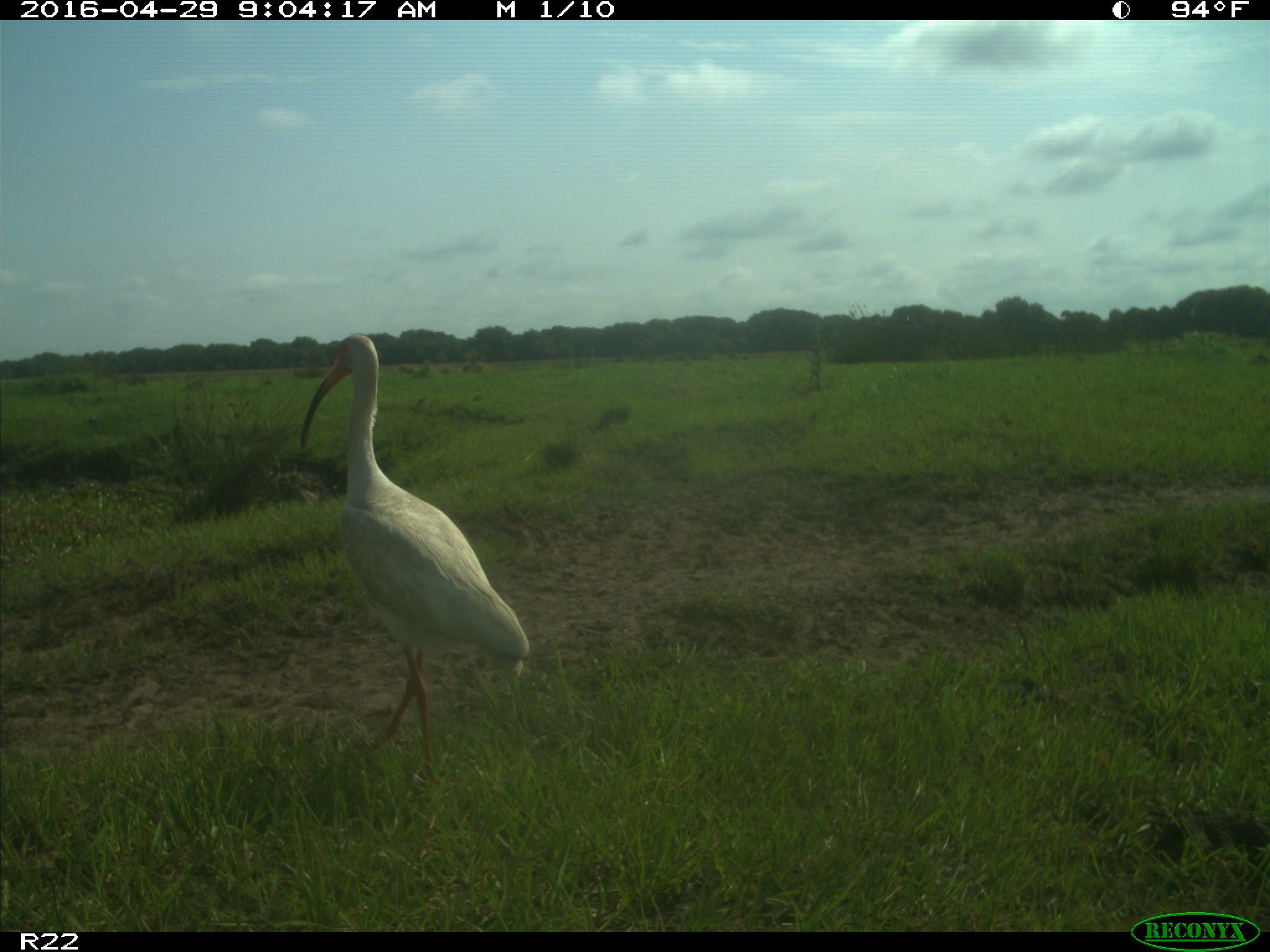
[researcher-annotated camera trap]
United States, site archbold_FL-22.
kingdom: Animalia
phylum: Chordata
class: Aves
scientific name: Aves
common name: birds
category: unidentified bird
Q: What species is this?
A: Unidentified bird (birds) (Aves).